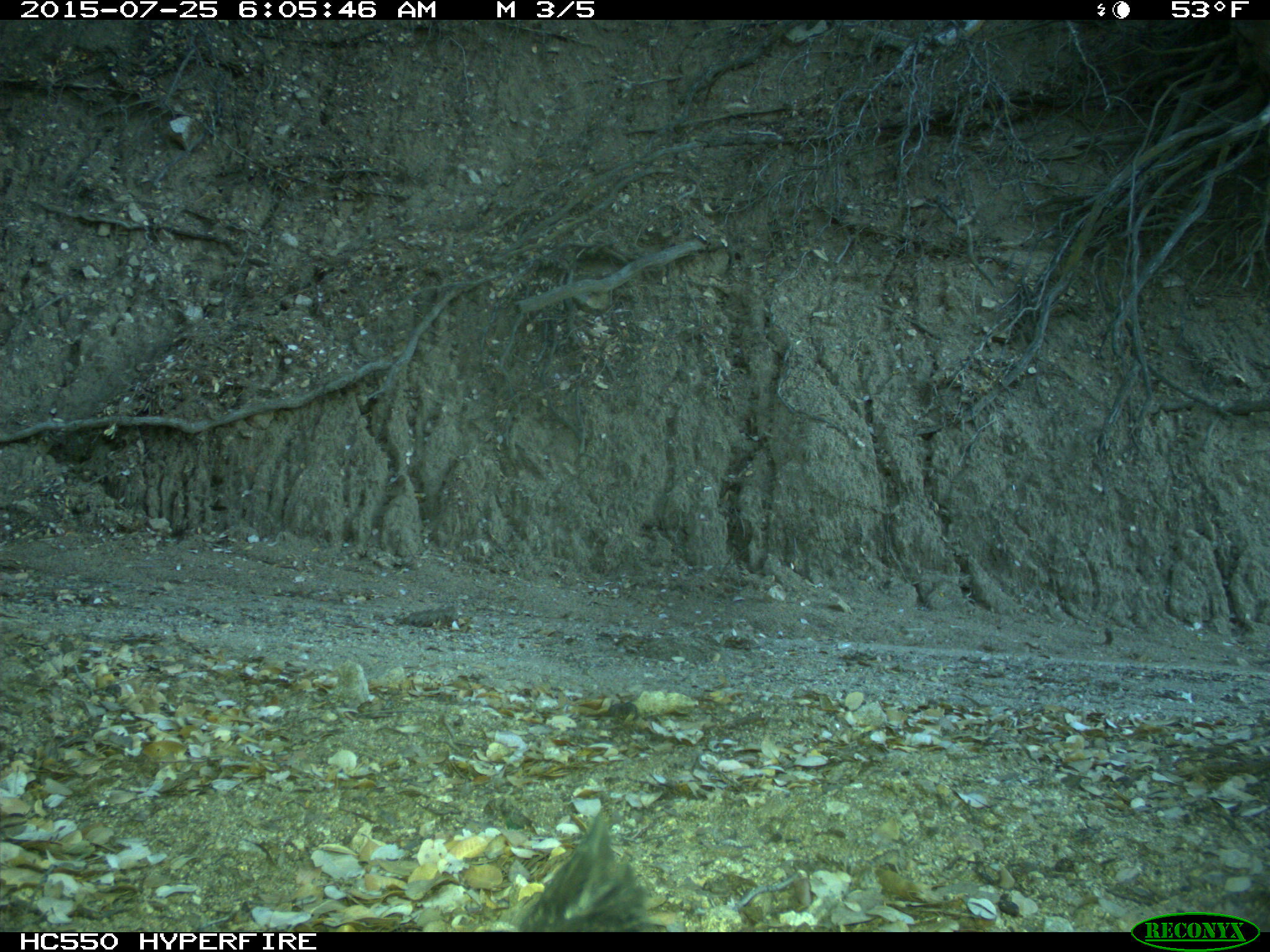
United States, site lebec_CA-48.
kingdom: Animalia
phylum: Chordata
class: Aves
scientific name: Aves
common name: birds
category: unidentified bird